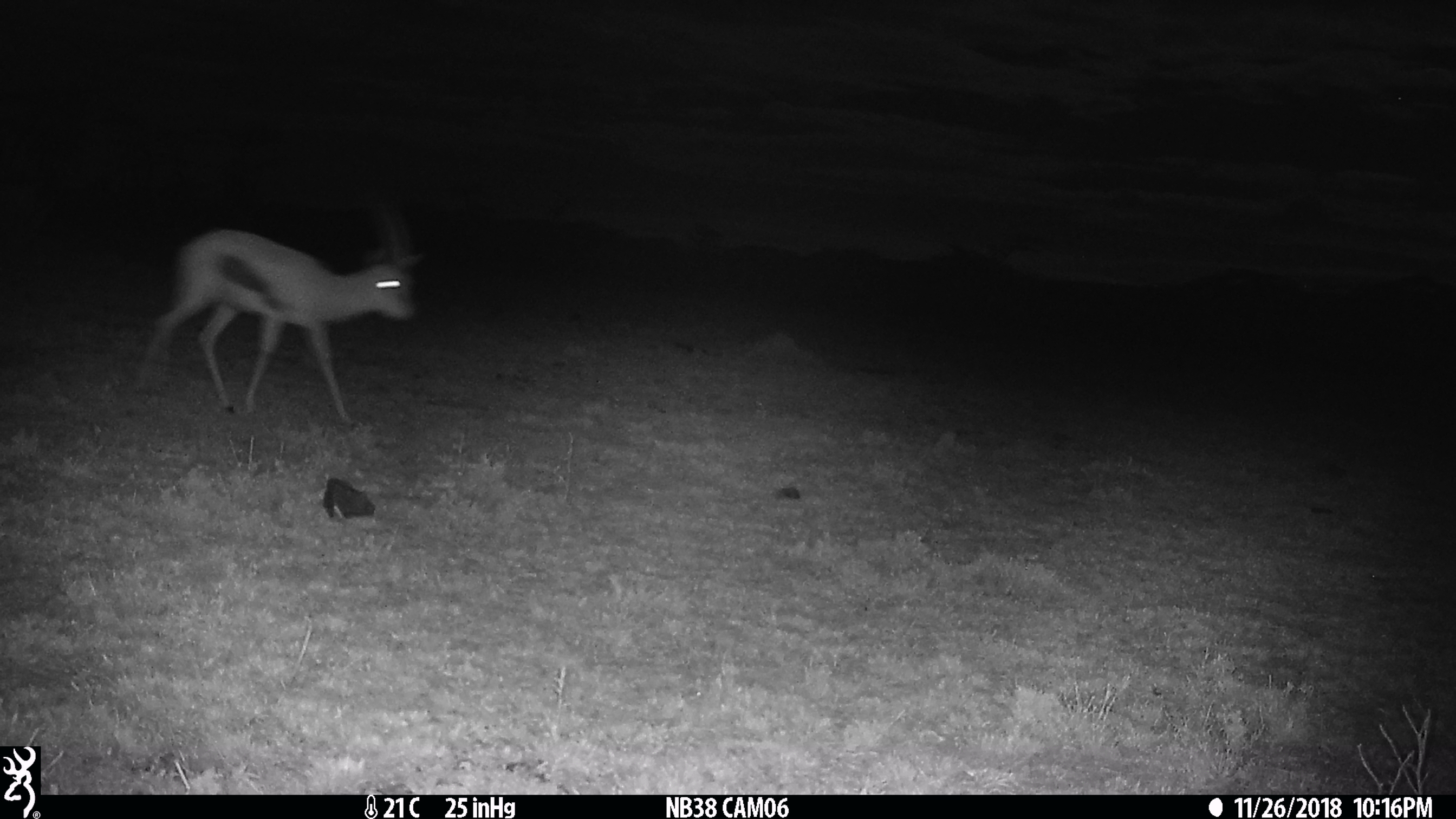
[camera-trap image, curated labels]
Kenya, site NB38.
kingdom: Animalia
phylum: Chordata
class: Mammalia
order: Artiodactyla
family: Bovidae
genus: Eudorcas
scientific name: Eudorcas thomsonii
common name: thomon's gazelle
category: gazelle thomsons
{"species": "gazelle thomsons (thomon's gazelle) (Eudorcas thomsonii)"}